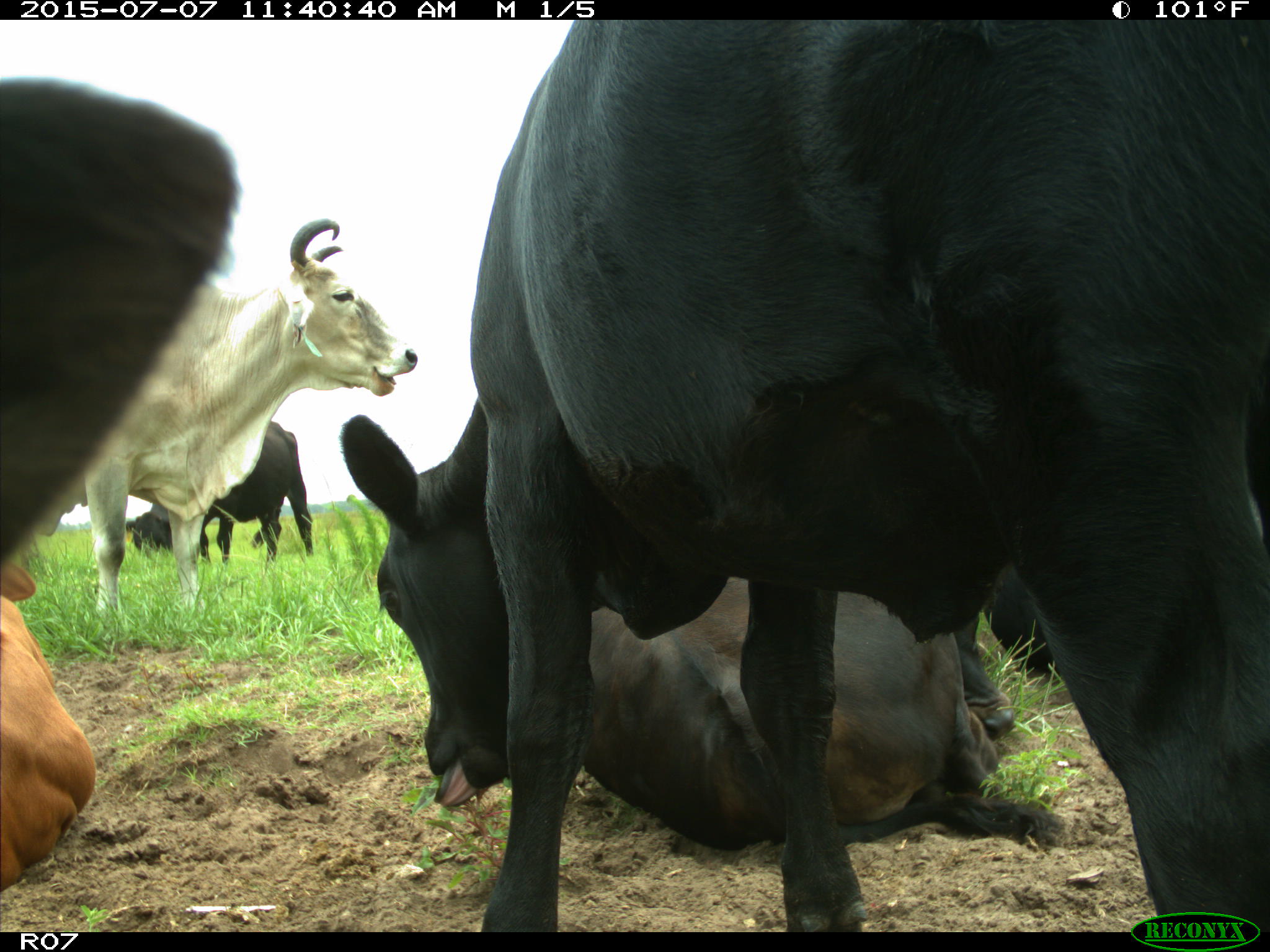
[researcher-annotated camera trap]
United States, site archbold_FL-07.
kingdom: Animalia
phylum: Chordata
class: Mammalia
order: Artiodactyla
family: Bovidae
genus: Bos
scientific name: Bos taurus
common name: domestic cow